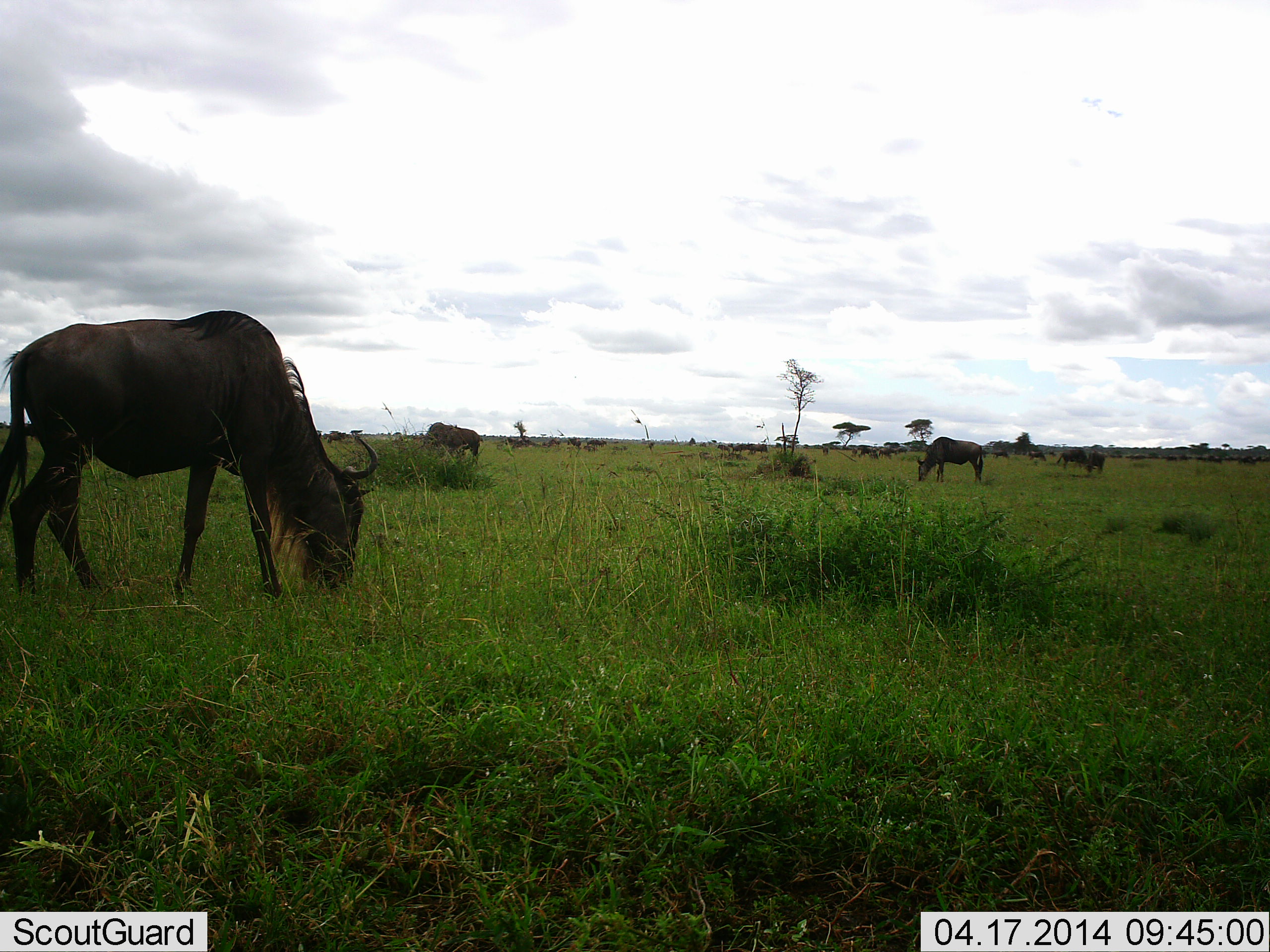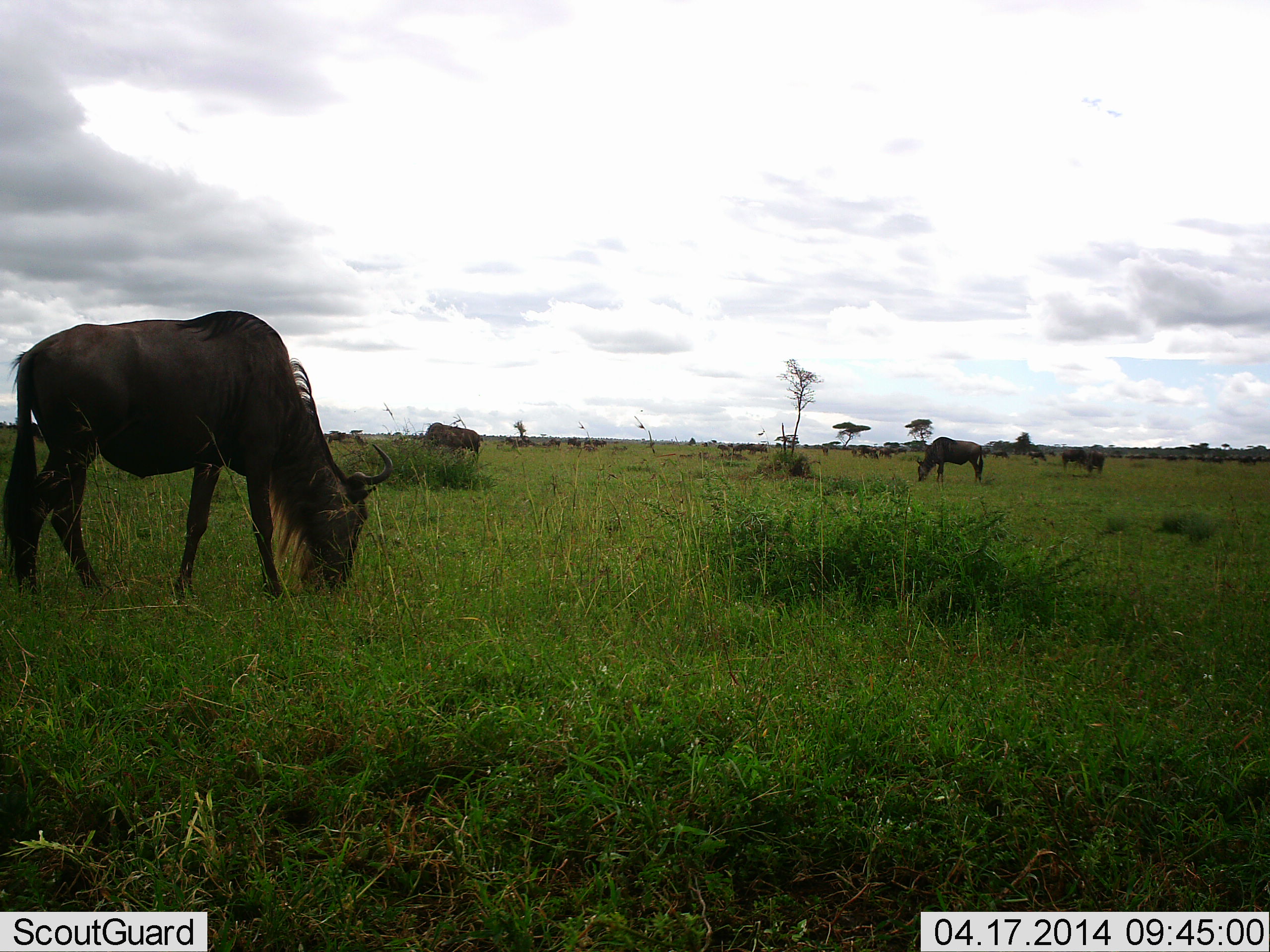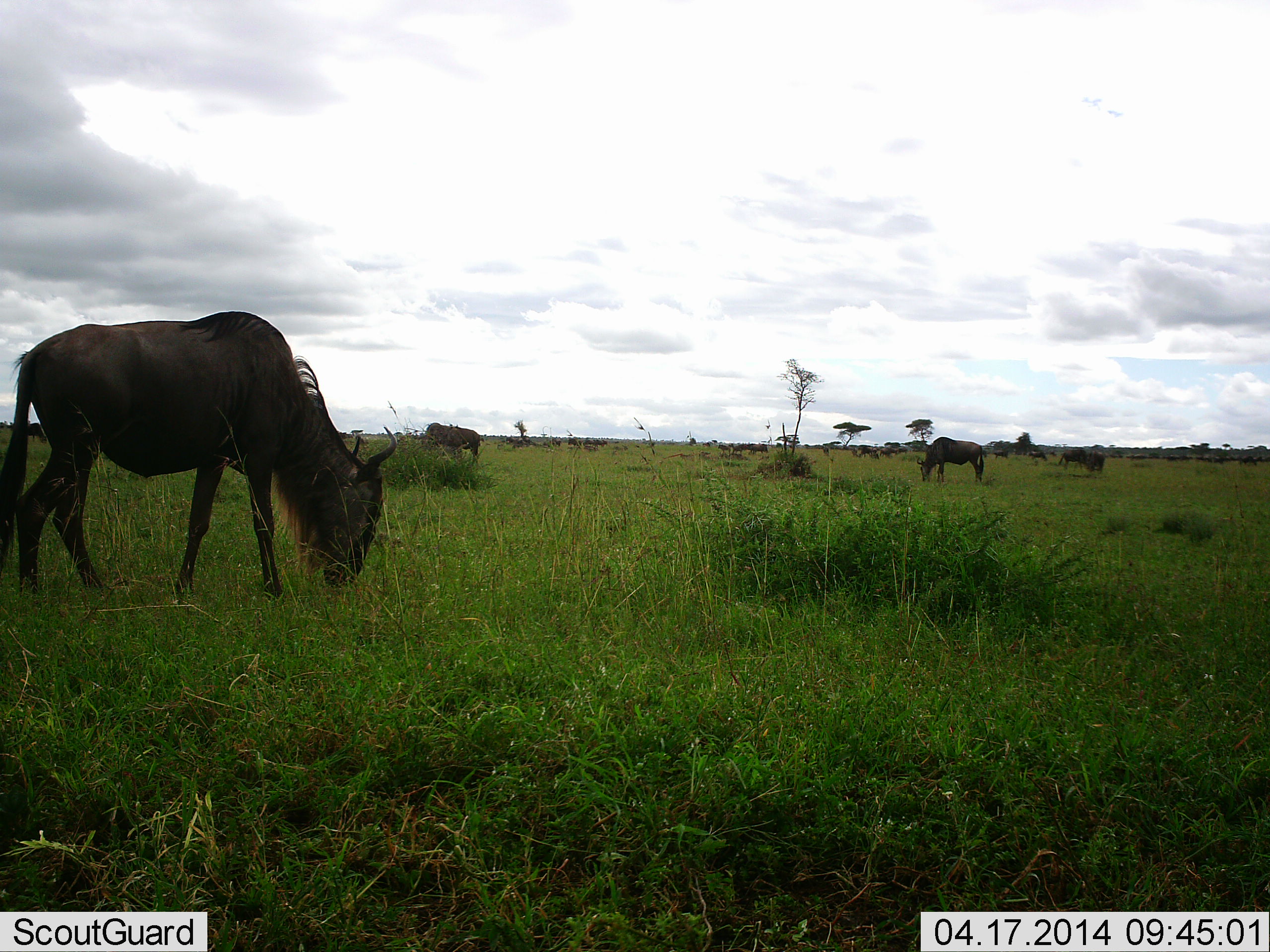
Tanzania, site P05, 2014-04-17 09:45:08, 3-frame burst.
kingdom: Animalia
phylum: Chordata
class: Mammalia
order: Artiodactyla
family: Bovidae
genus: Connochaetes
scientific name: Connochaetes taurinus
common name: blue wildebeest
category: wildebeest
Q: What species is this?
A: Wildebeest (blue wildebeest) (Connochaetes taurinus).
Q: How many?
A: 11-50.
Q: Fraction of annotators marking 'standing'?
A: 30%.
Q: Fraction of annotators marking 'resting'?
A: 10%.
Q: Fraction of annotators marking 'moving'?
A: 10%.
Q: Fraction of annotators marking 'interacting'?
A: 0%.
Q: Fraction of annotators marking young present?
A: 0%.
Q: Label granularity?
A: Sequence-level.